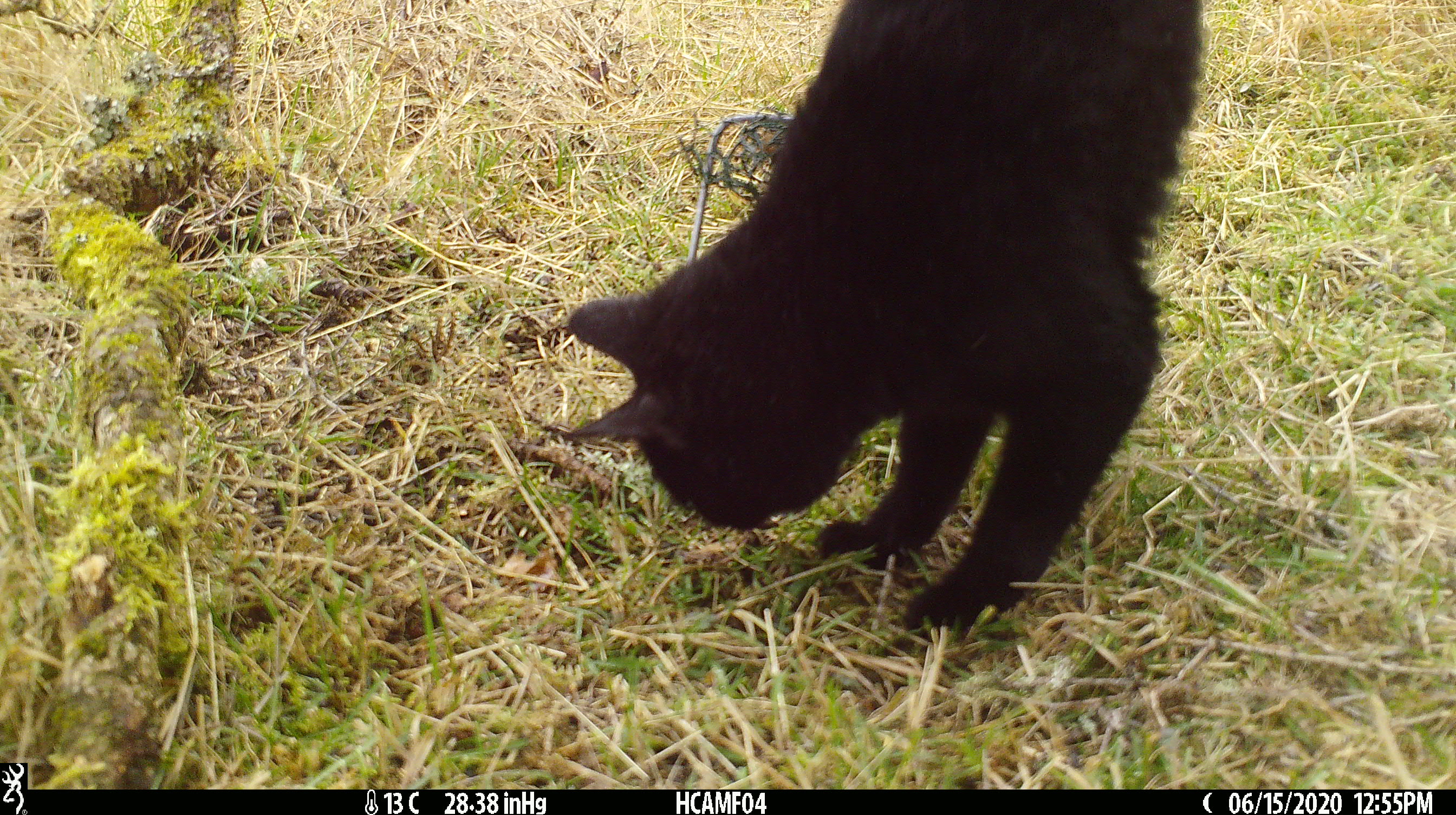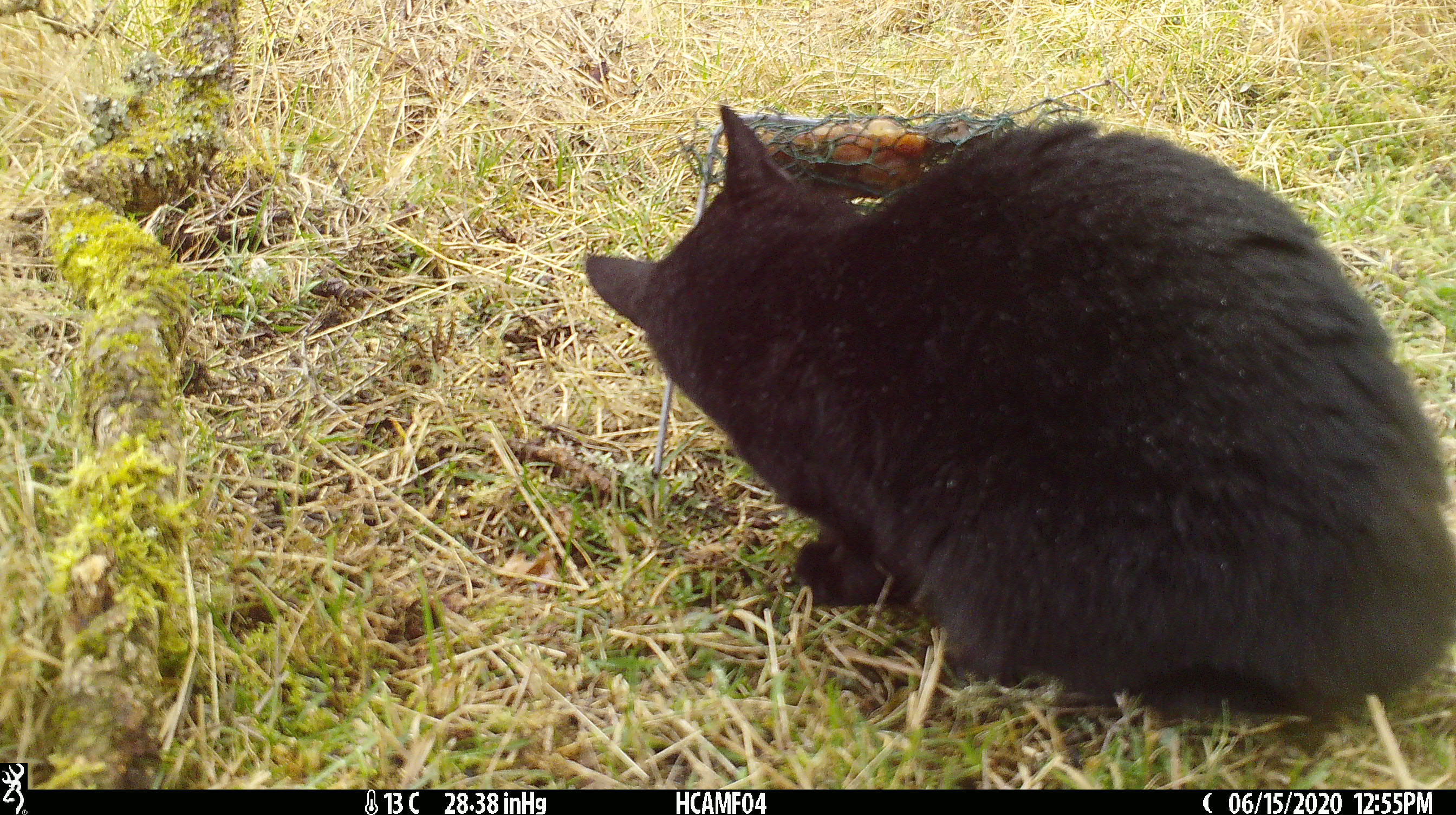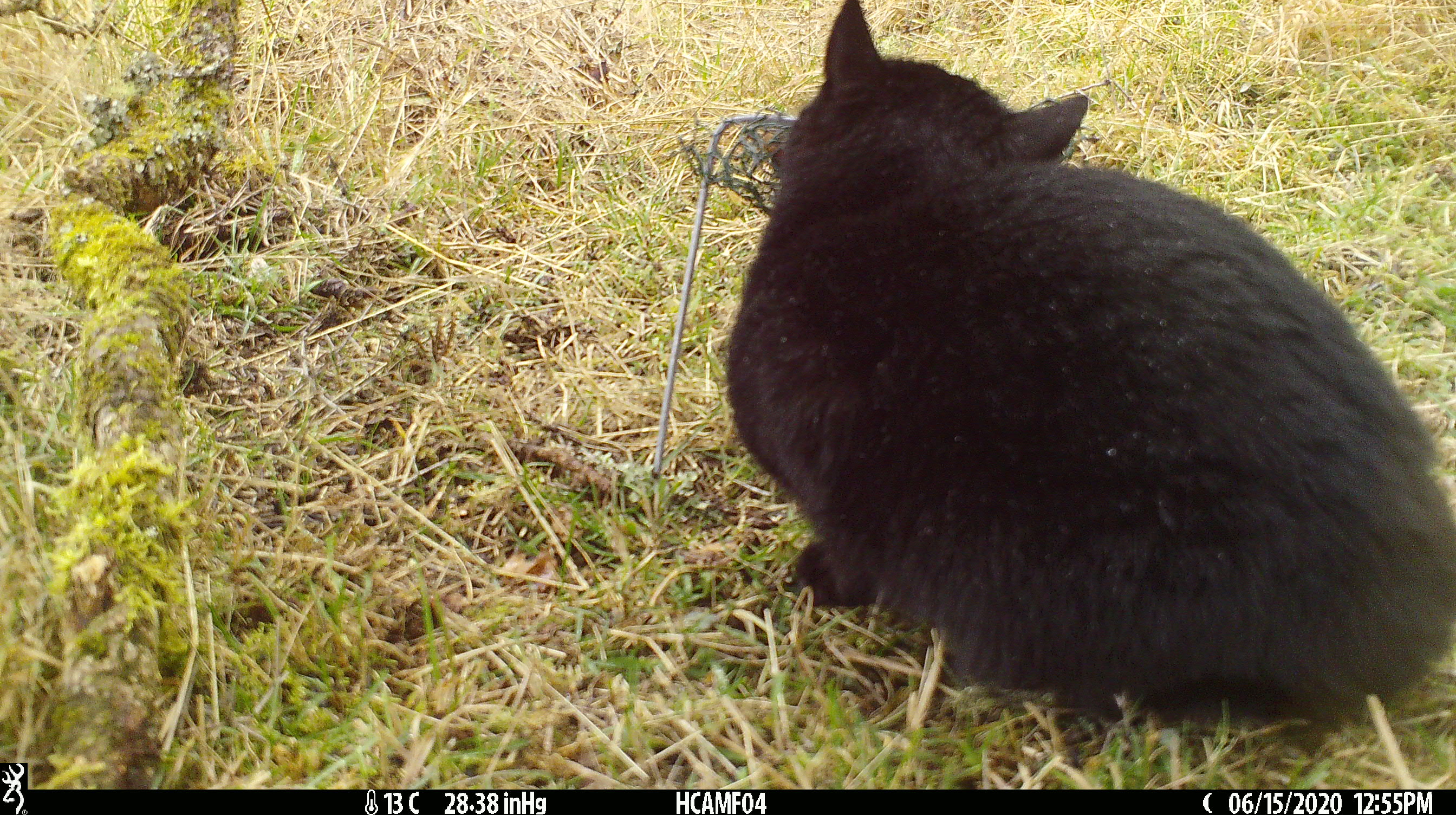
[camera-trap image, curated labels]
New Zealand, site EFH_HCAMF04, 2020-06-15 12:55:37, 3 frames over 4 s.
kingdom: Animalia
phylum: Chordata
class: Mammalia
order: Carnivora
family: Felidae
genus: Felis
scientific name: Felis catus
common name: domestic cat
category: cat